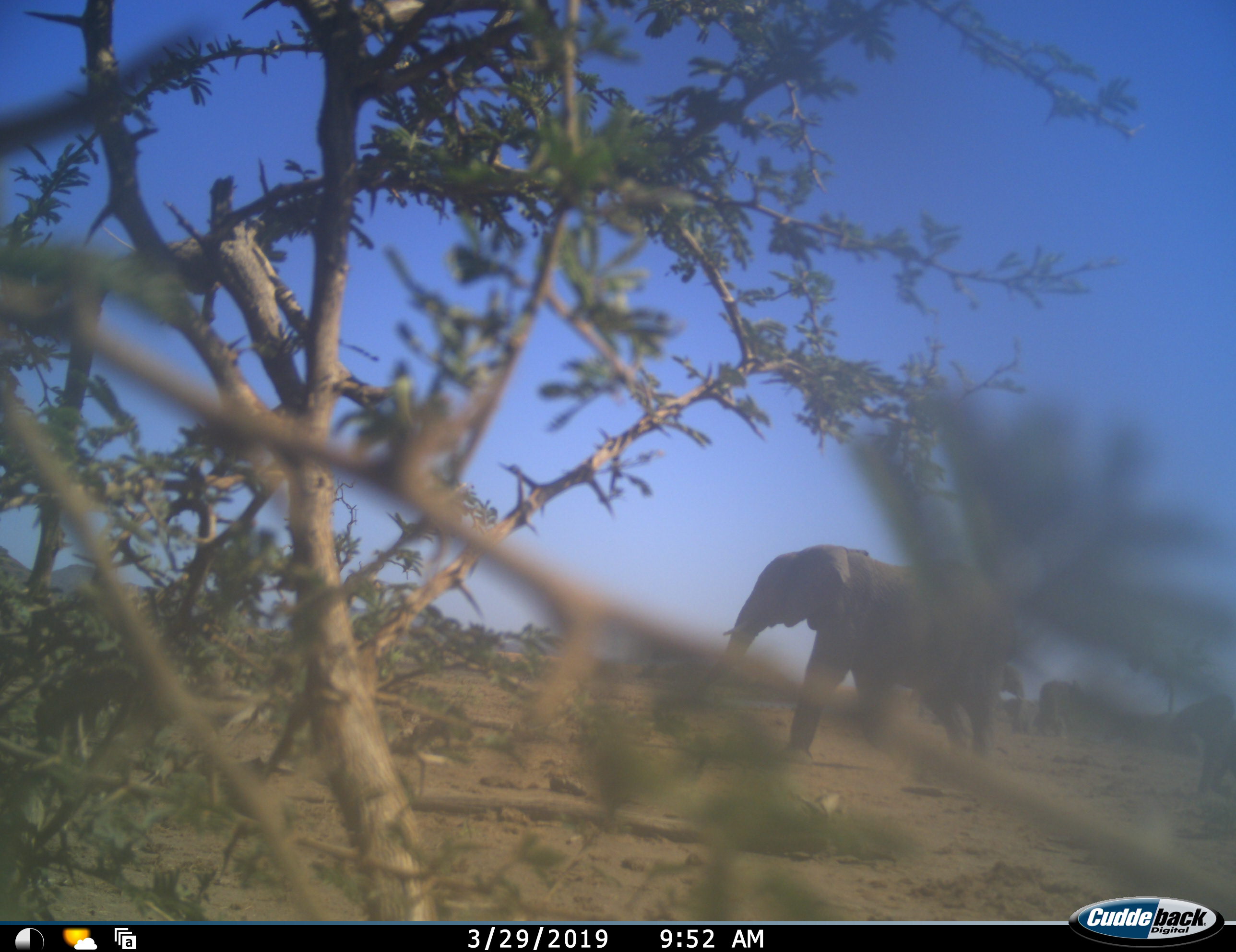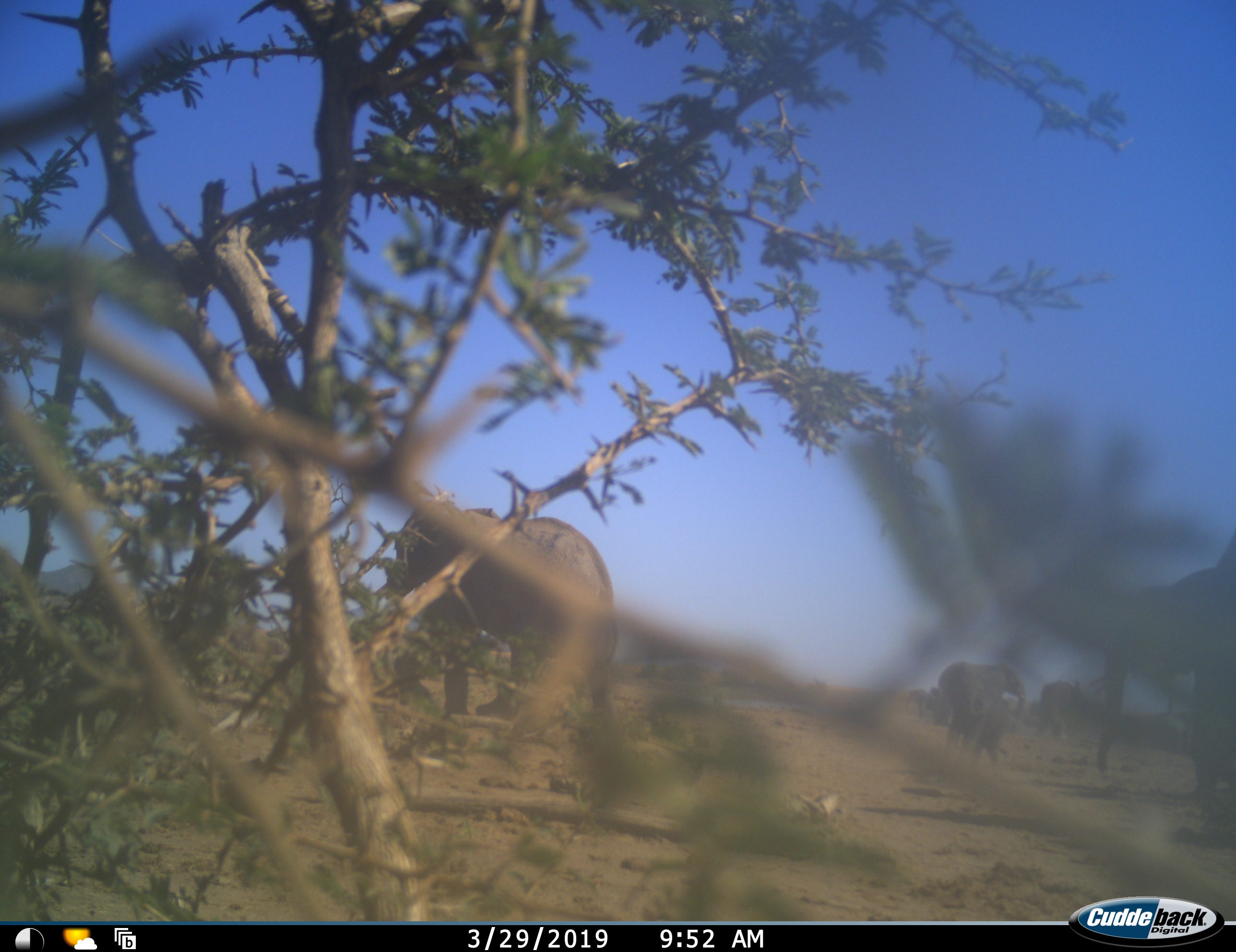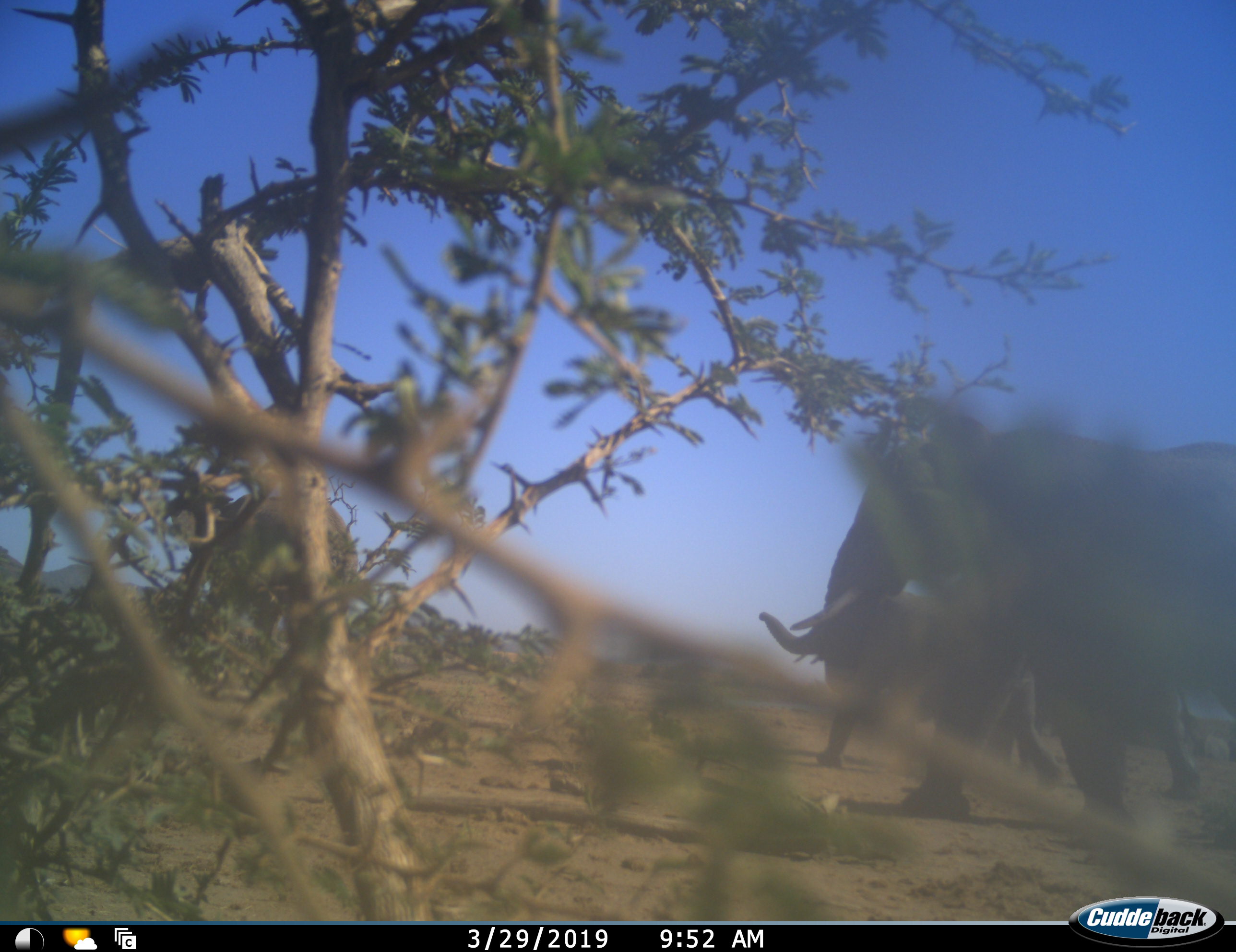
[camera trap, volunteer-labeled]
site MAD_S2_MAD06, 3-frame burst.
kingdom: Animalia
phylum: Chordata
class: Mammalia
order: Proboscidea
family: Elephantidae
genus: Loxodonta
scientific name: Loxodonta africana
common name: african bush elephant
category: elephant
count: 7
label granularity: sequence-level